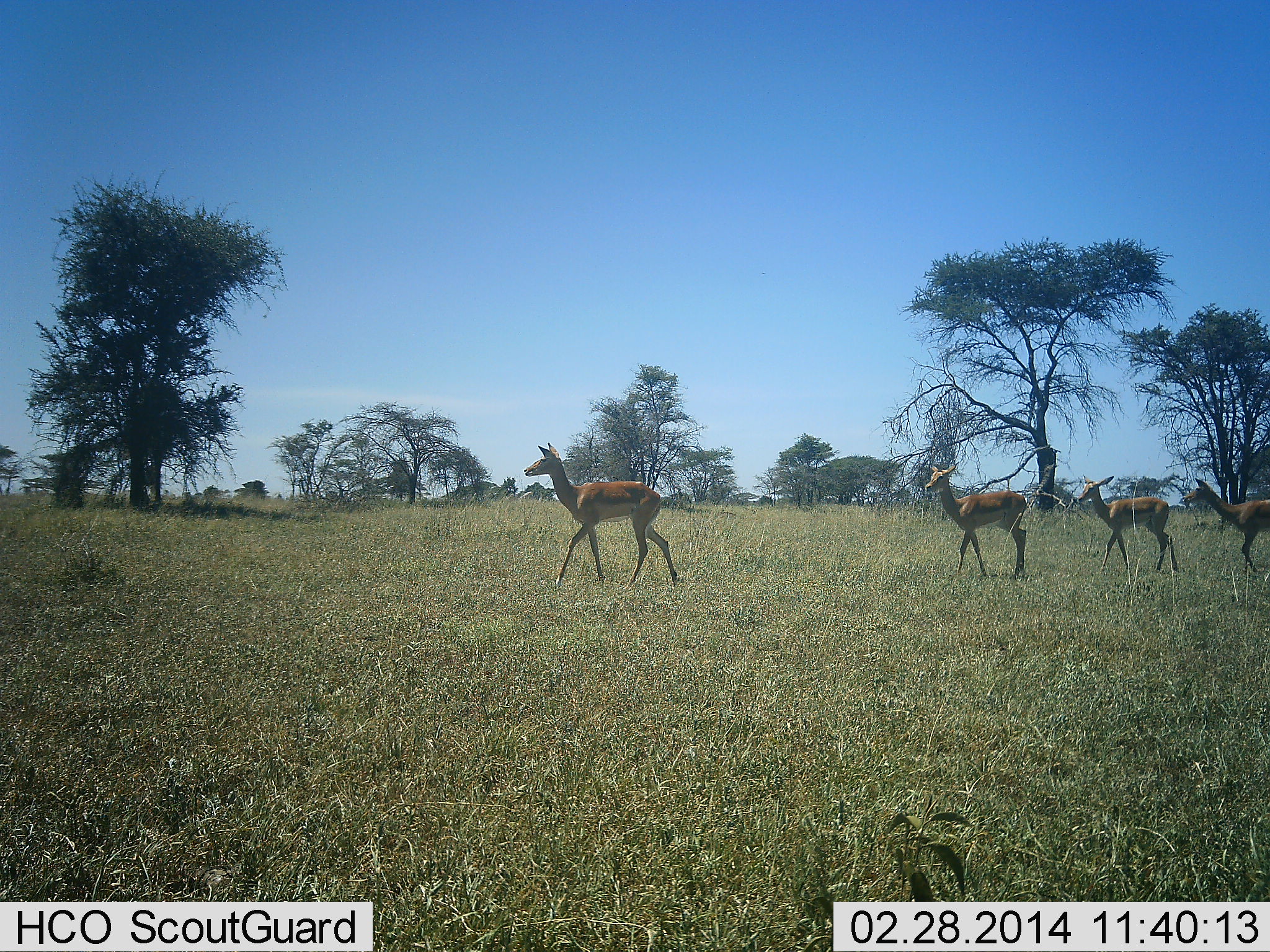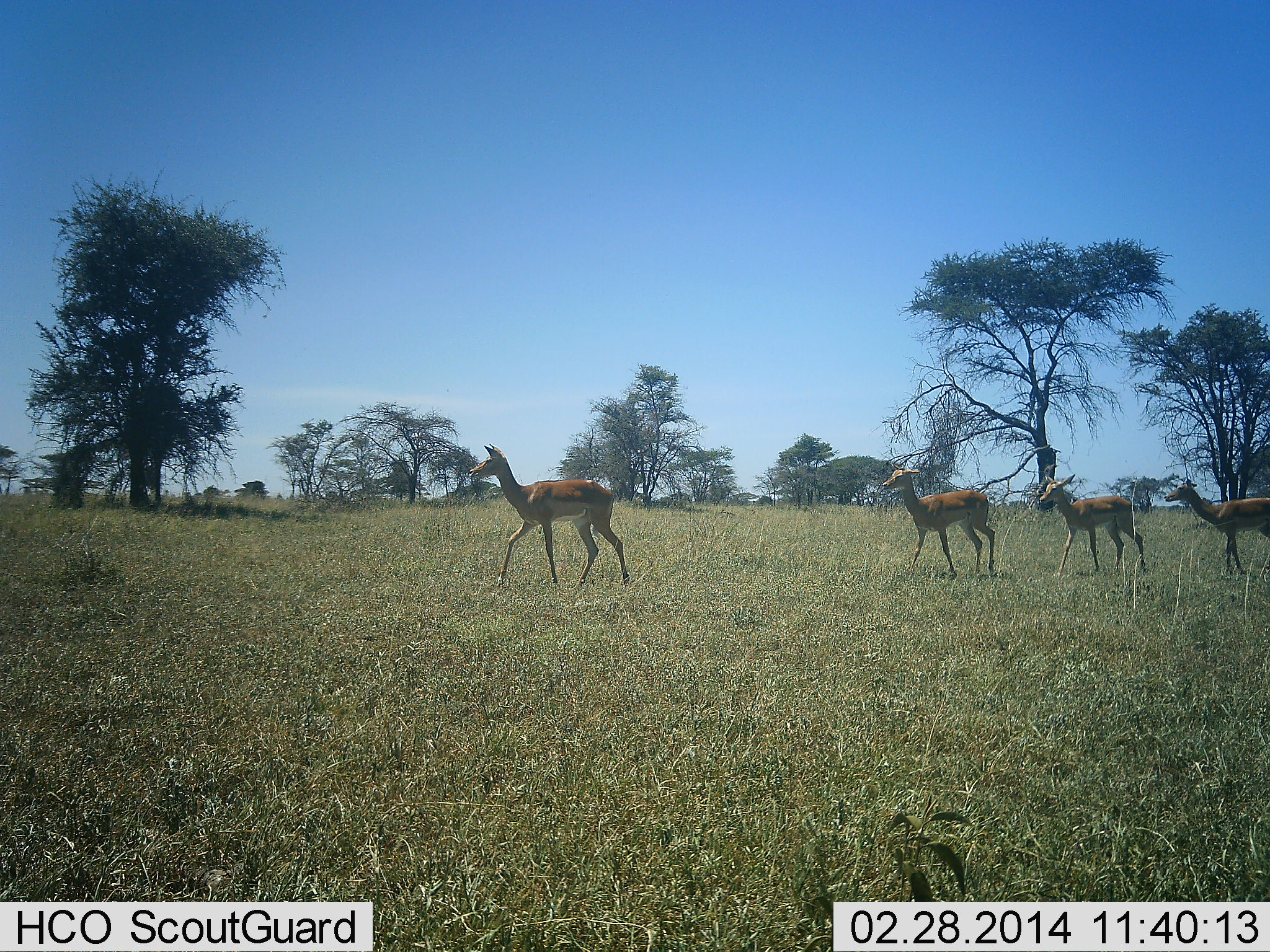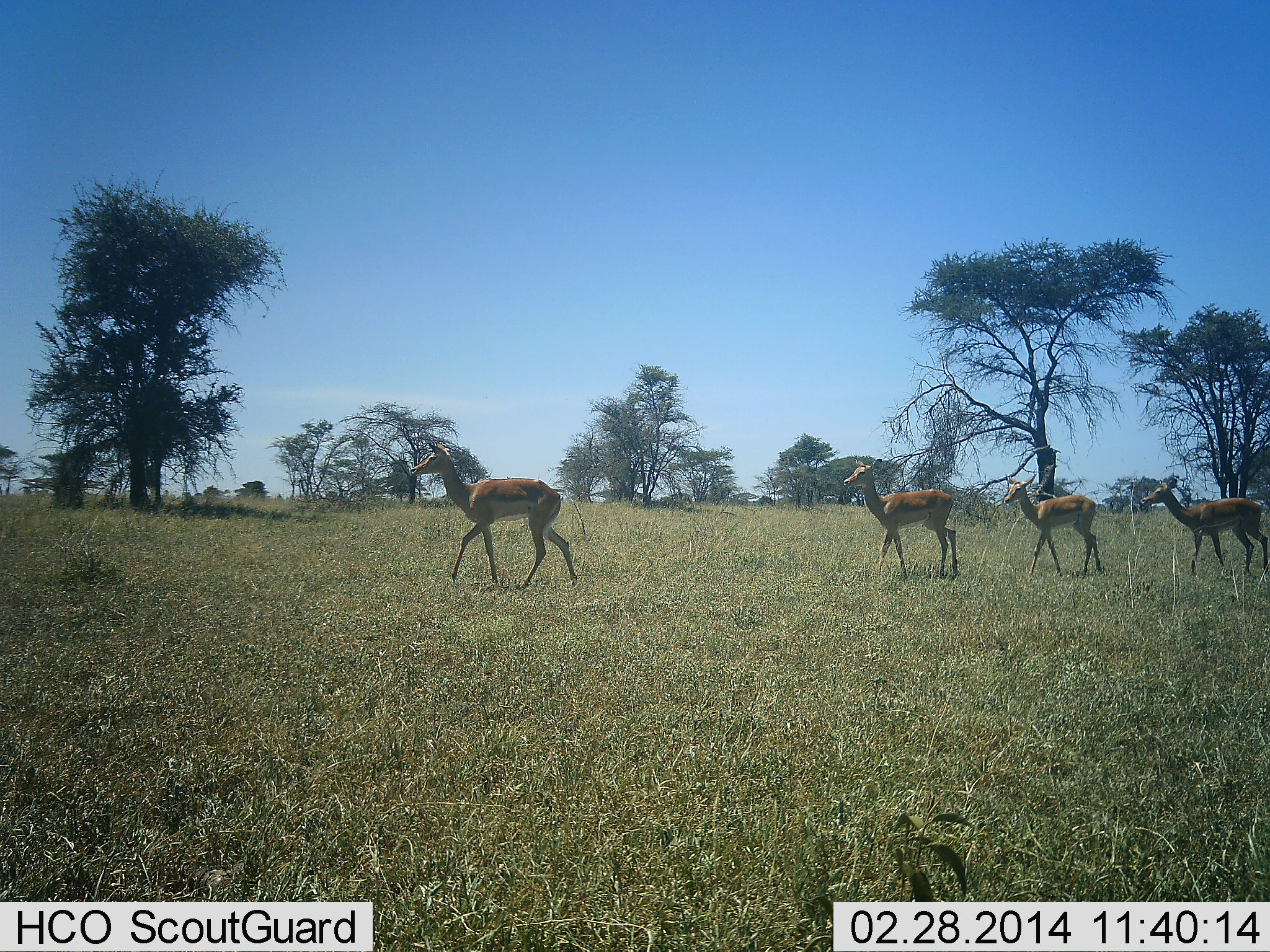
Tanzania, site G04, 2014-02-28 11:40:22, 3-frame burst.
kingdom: Animalia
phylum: Chordata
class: Mammalia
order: Artiodactyla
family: Bovidae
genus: Aepyceros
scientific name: Aepyceros melampus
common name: impala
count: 4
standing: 0%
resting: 0%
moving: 100%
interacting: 0%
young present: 0%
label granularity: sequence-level